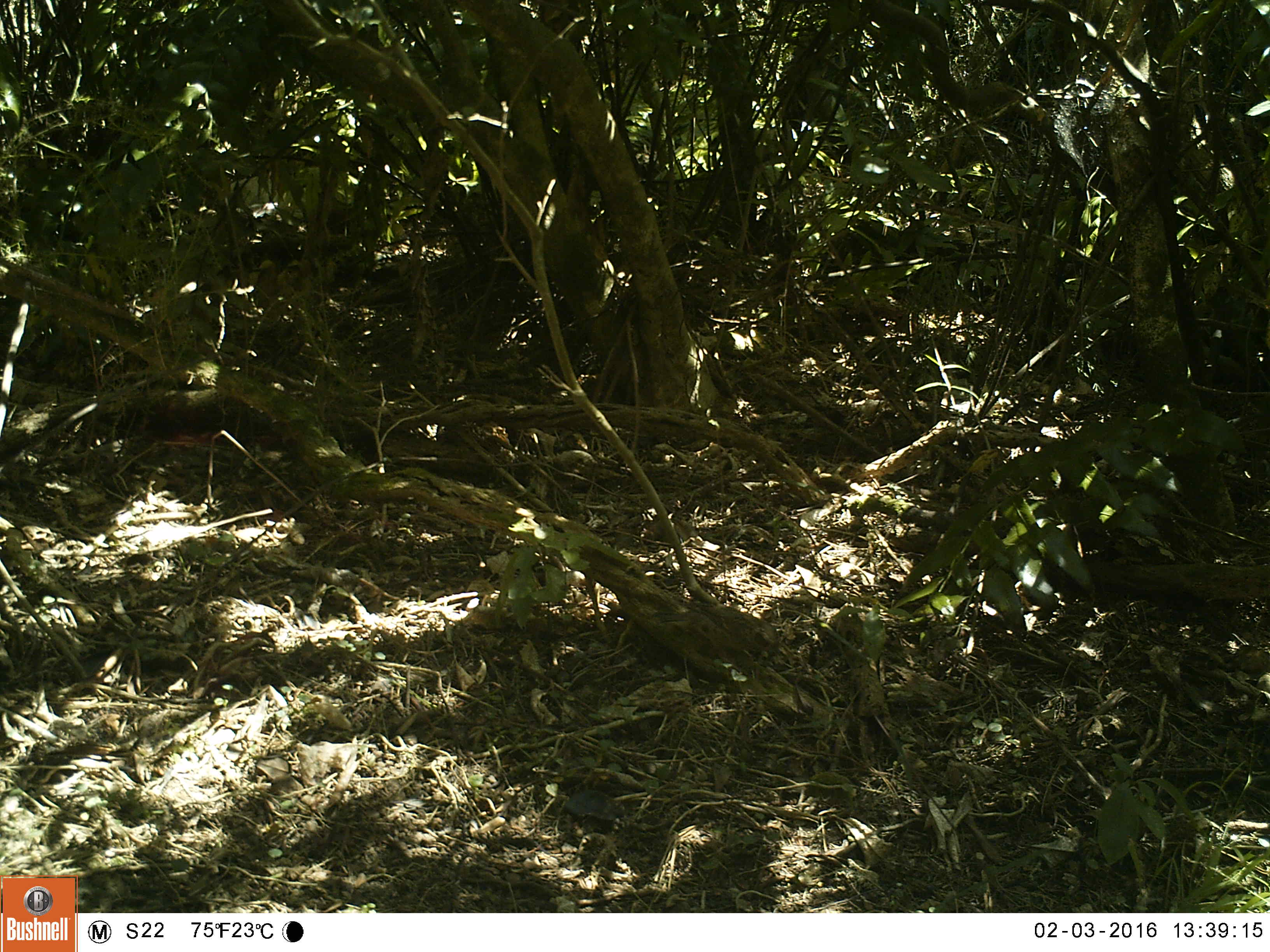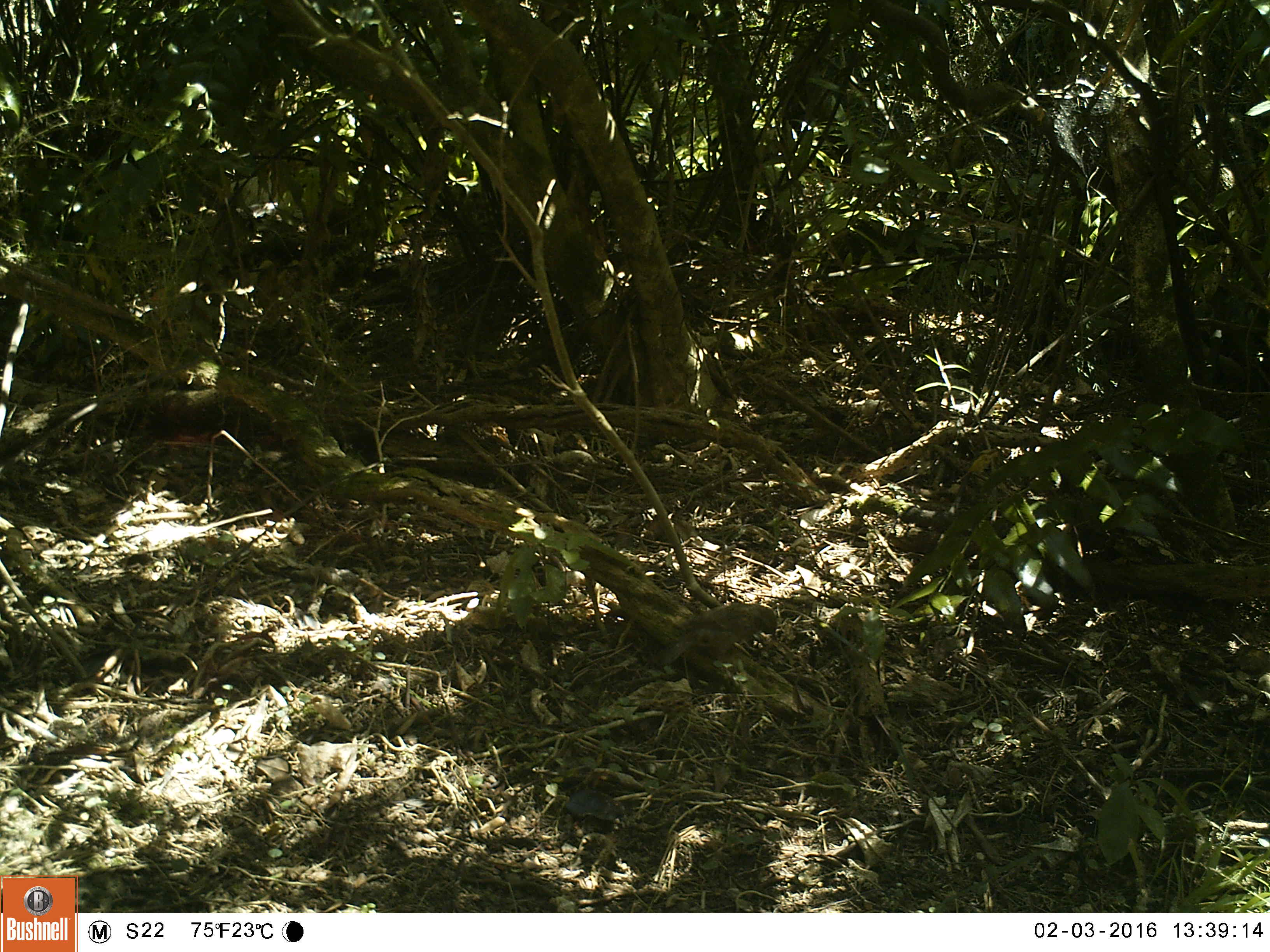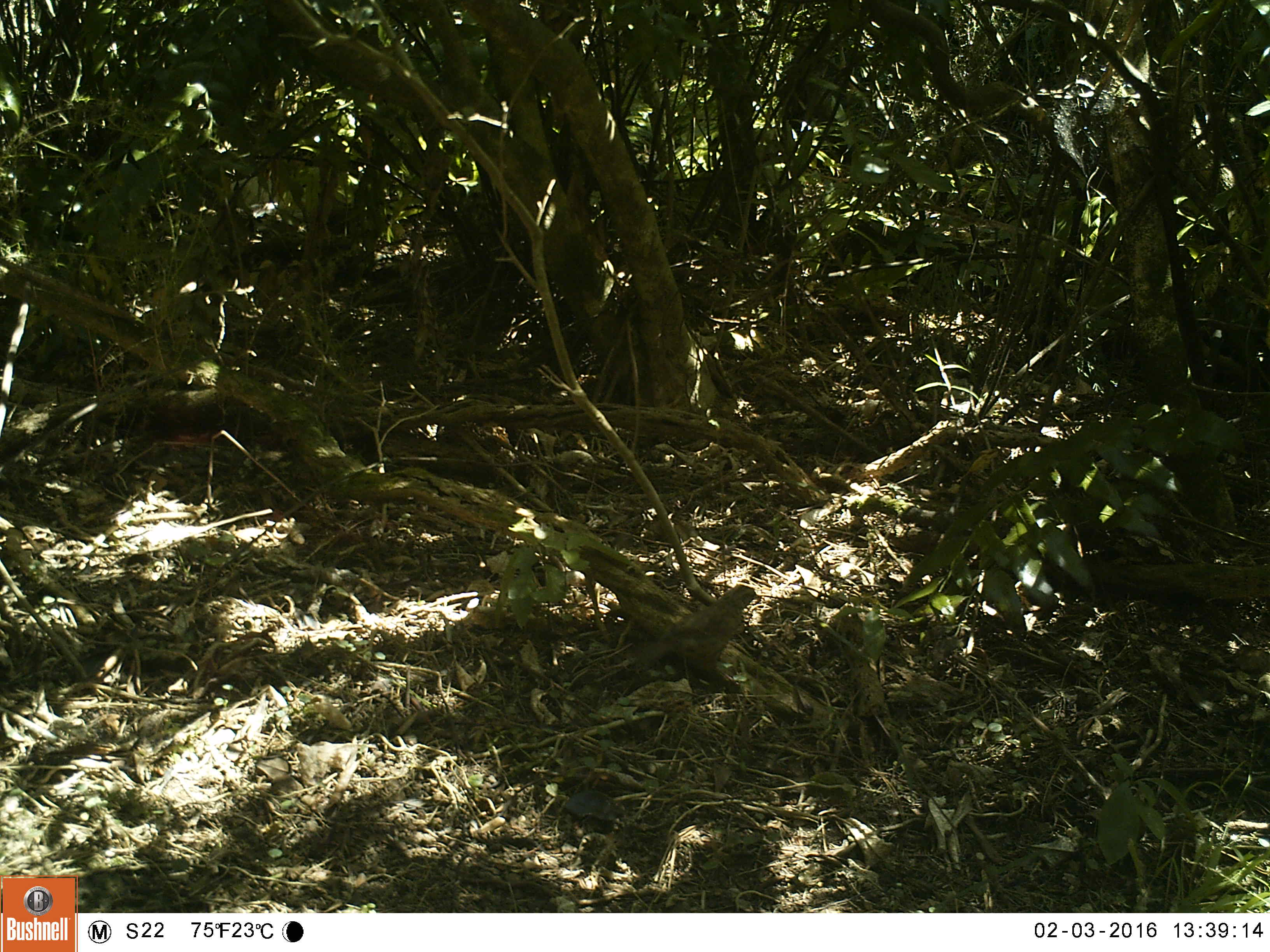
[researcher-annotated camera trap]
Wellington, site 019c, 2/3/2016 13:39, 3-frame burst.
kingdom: Animalia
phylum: Chordata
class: Aves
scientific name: Aves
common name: bird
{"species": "bird (Aves)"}